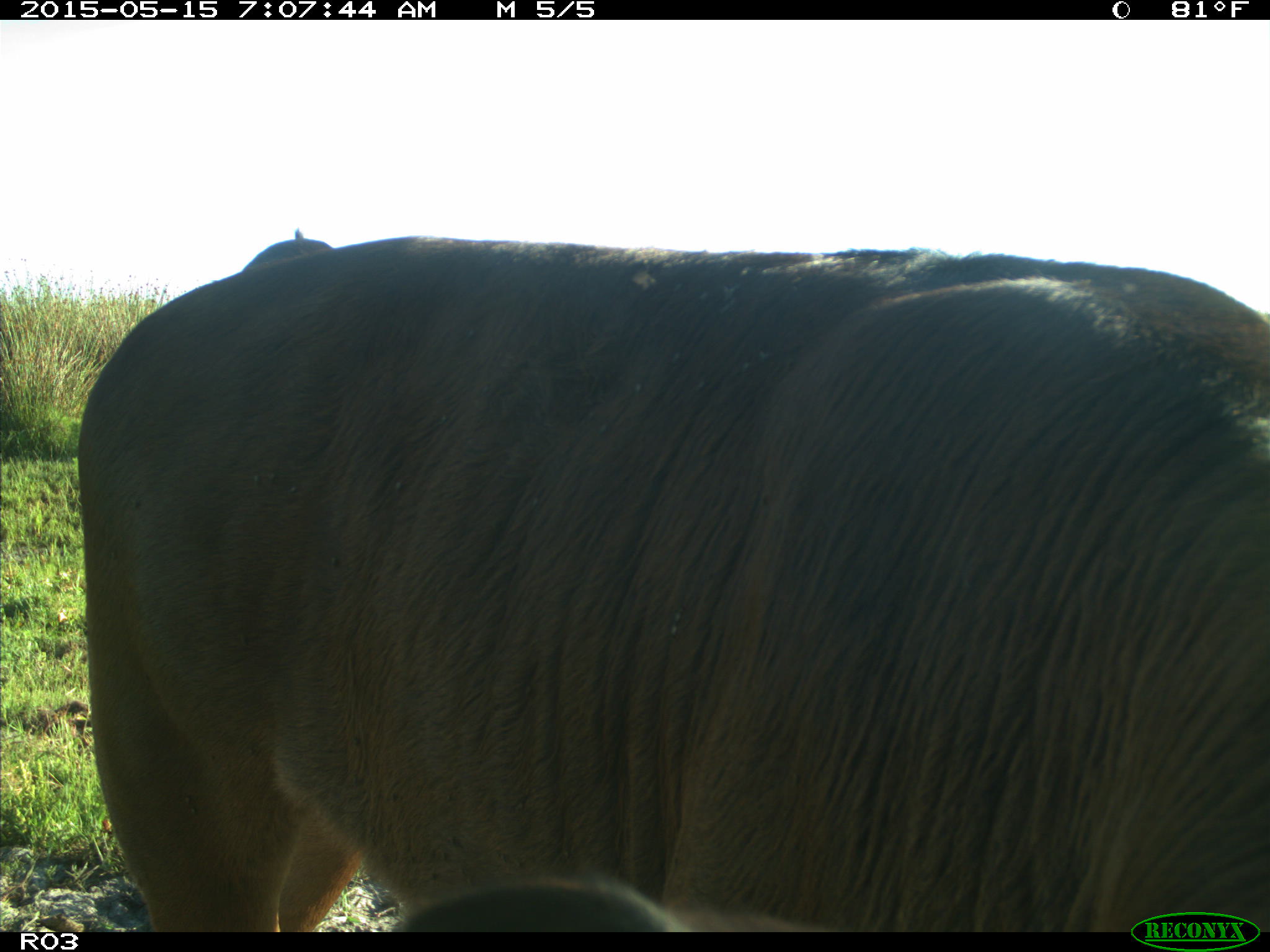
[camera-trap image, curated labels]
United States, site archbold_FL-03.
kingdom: Animalia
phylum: Chordata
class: Mammalia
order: Artiodactyla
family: Bovidae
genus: Bos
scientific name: Bos taurus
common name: domestic cow